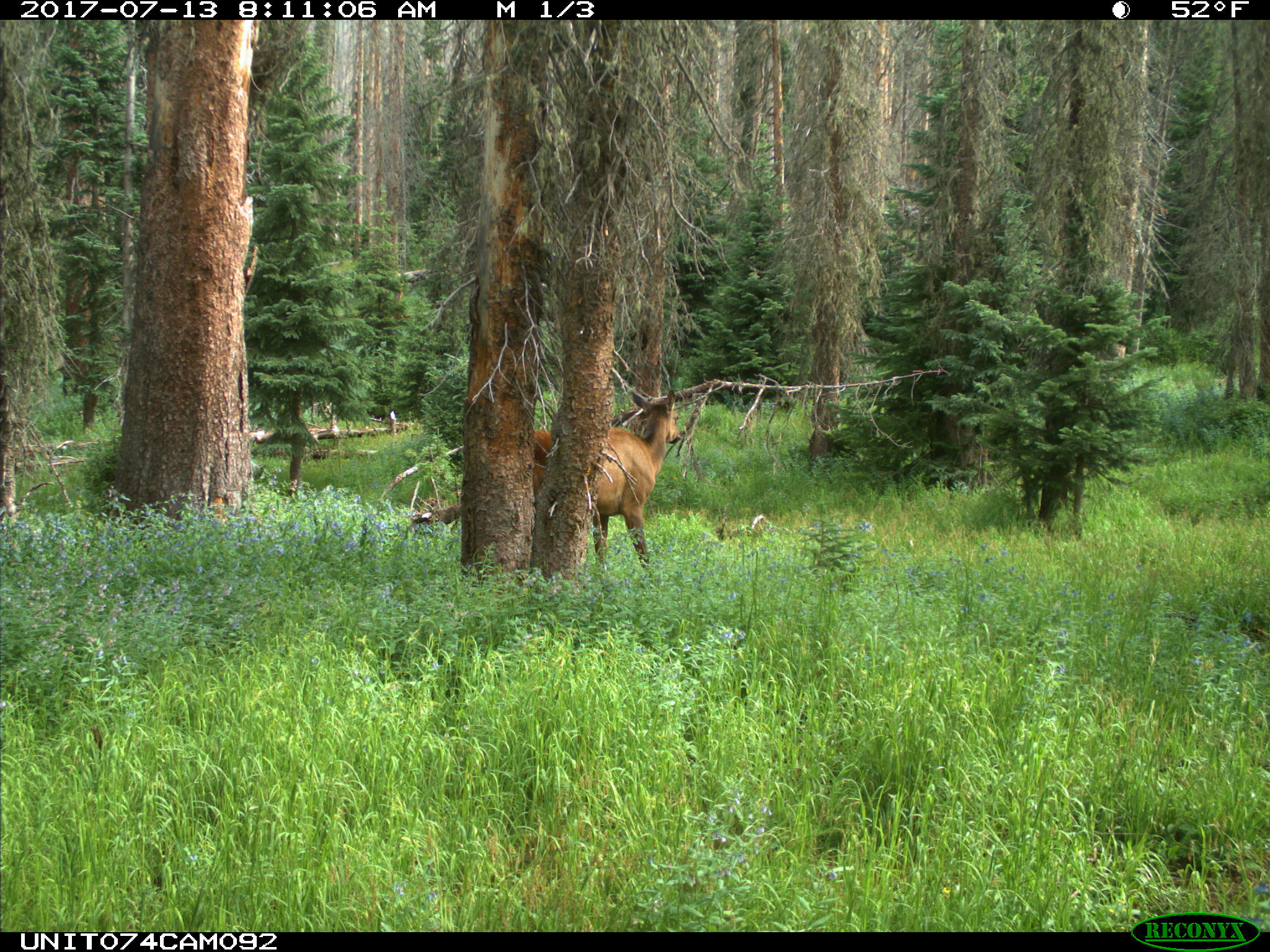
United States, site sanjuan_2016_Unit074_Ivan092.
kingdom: Animalia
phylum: Chordata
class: Mammalia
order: Artiodactyla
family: Cervidae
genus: Cervus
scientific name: Cervus elaphus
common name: red deer